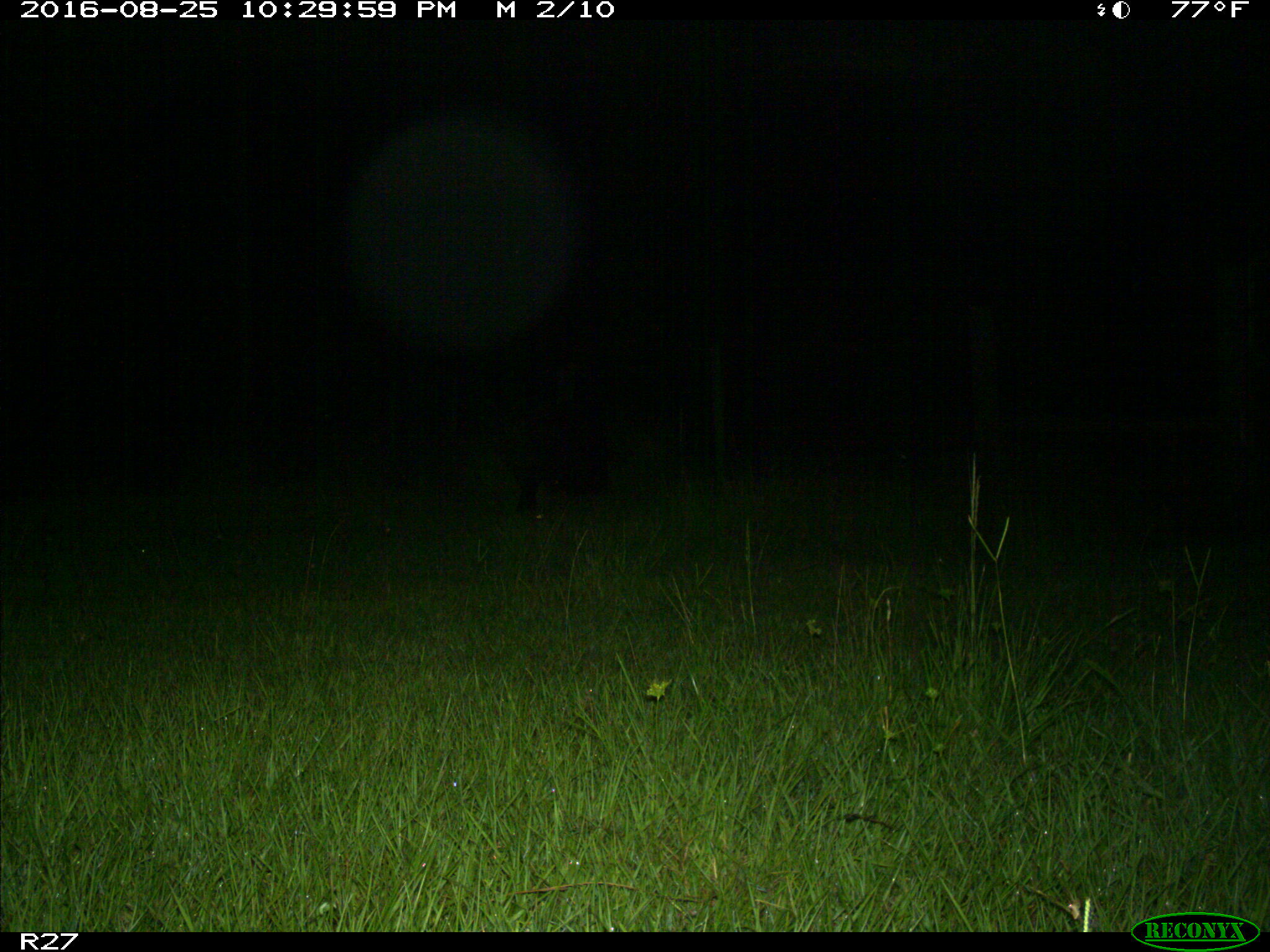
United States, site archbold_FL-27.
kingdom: Animalia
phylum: Chordata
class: Mammalia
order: Artiodactyla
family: Suidae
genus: Sus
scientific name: Sus scrofa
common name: wild boar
Sus scrofa (wild boar).